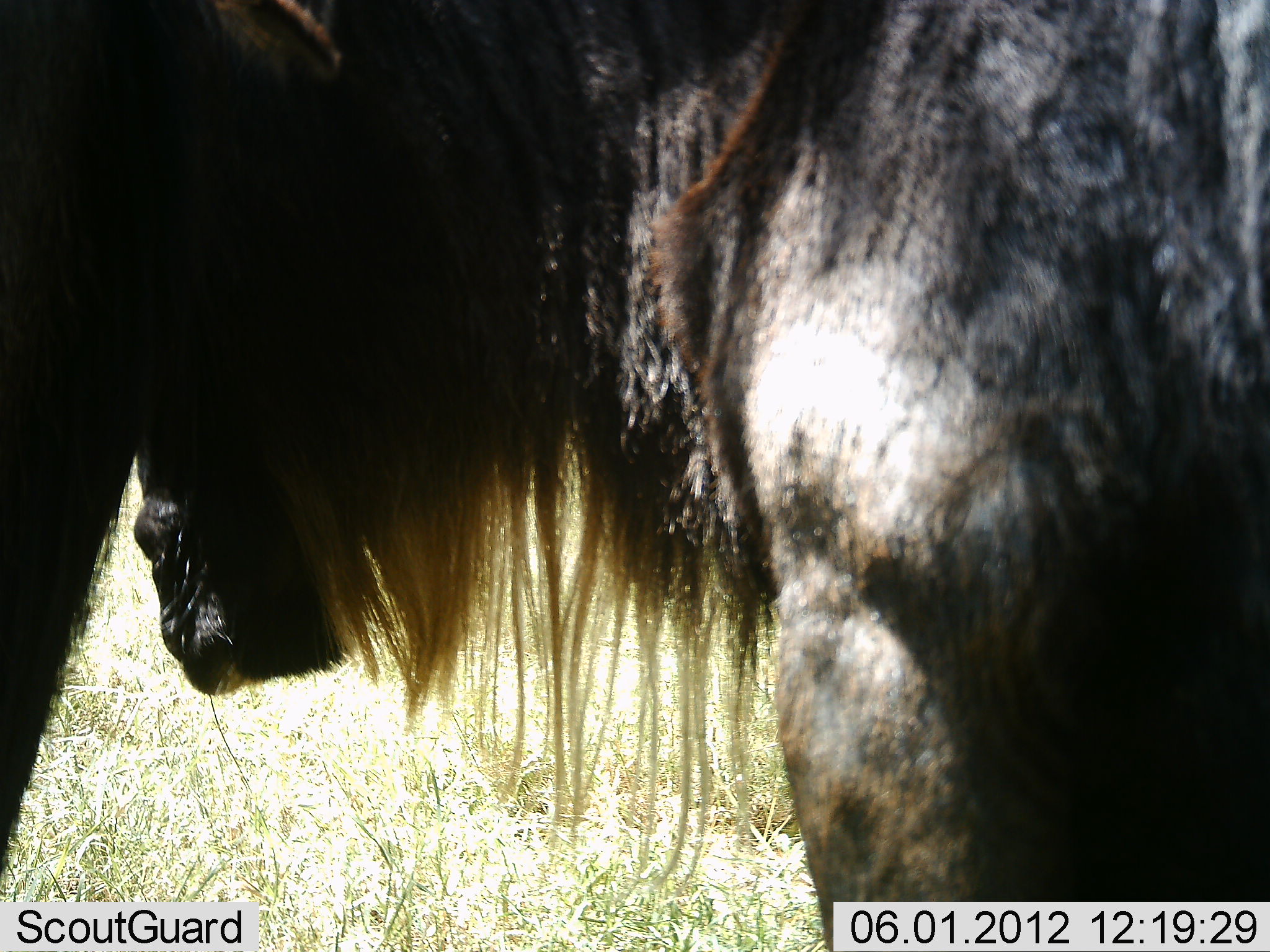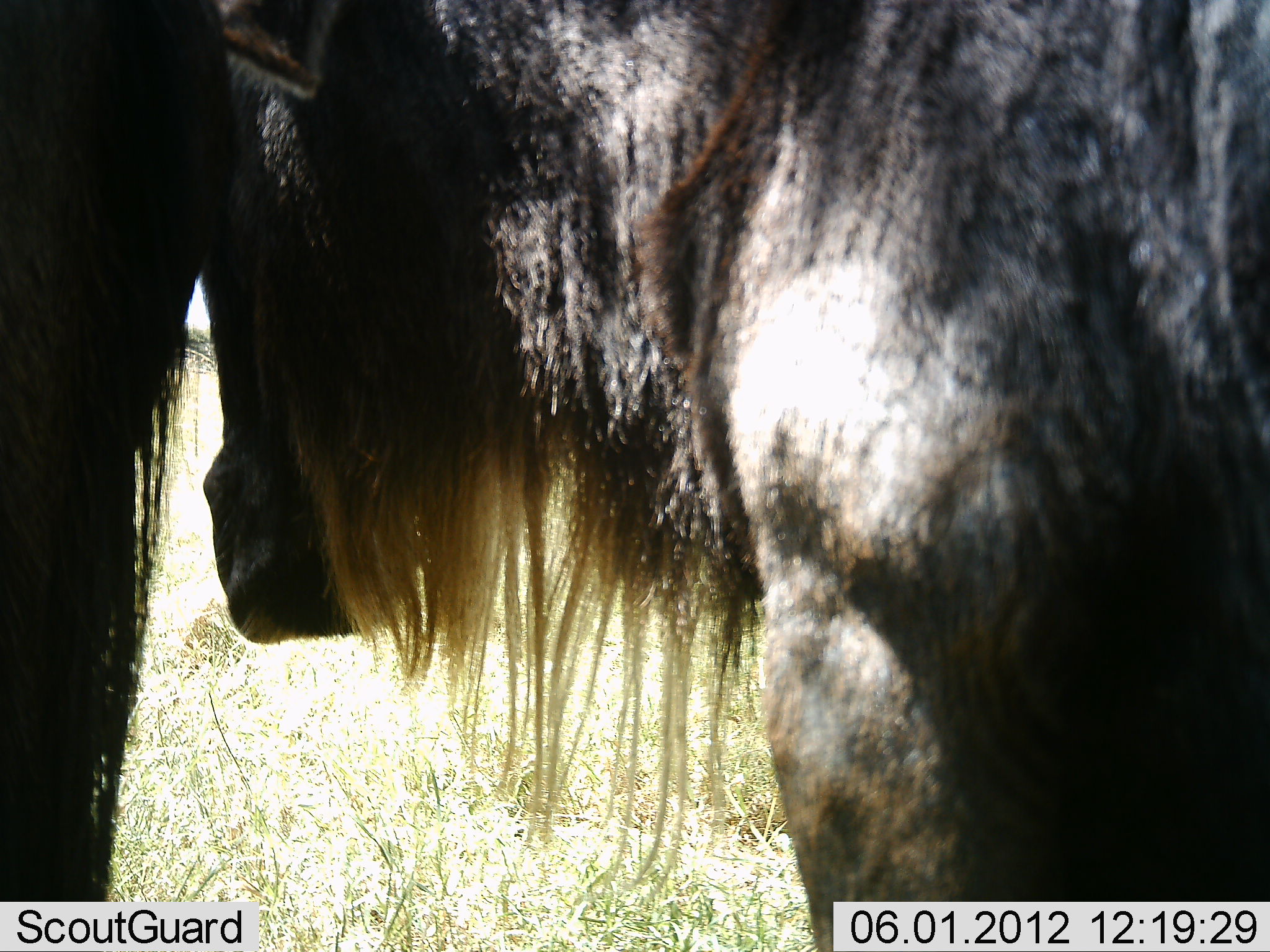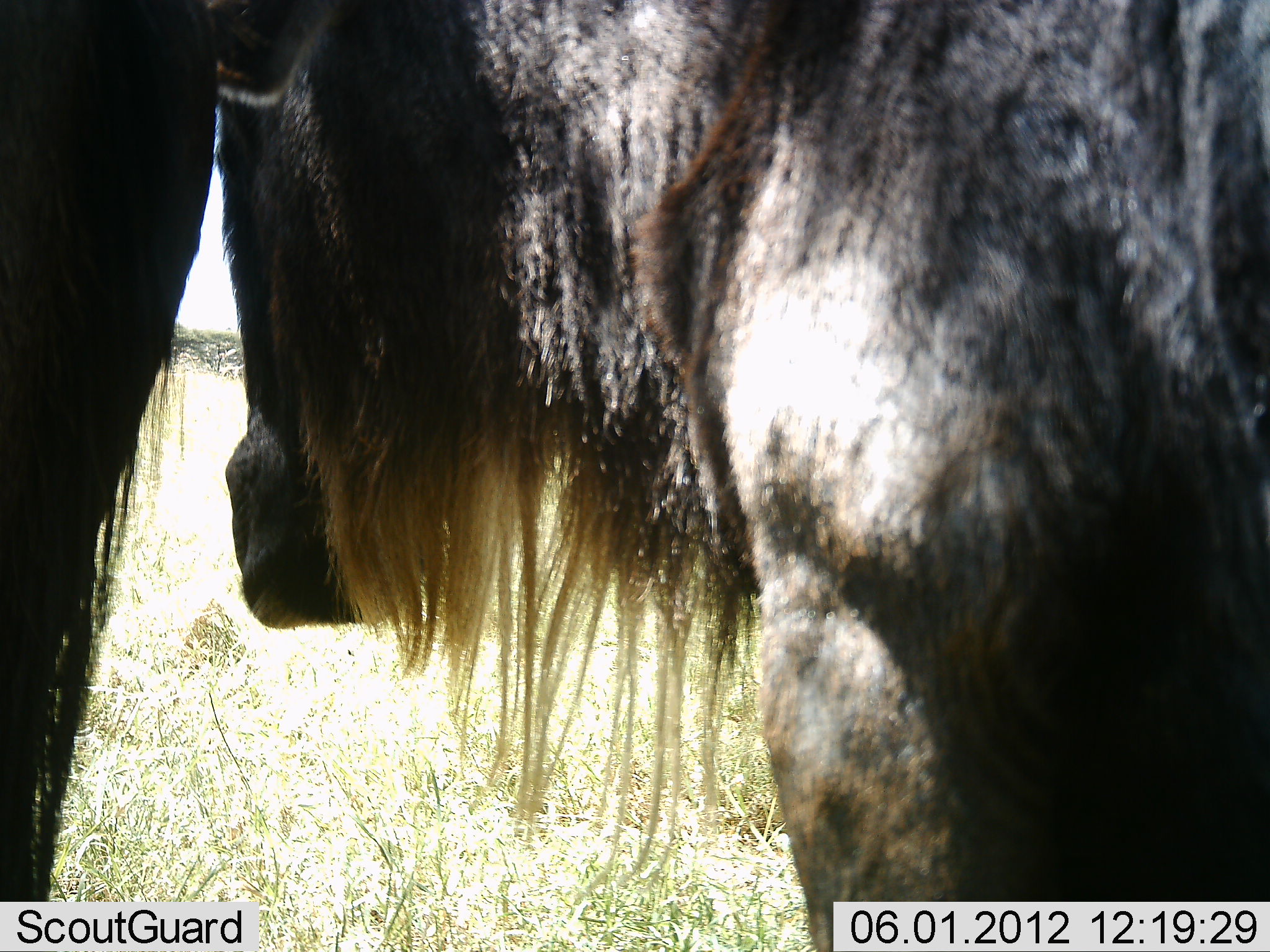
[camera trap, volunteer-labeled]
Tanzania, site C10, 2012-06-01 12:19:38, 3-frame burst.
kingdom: Animalia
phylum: Chordata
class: Mammalia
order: Artiodactyla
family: Bovidae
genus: Connochaetes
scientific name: Connochaetes taurinus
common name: blue wildebeest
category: wildebeest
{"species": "wildebeest (blue wildebeest) (Connochaetes taurinus)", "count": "2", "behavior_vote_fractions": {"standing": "100%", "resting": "0%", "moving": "0%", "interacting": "0%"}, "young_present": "0%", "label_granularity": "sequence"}